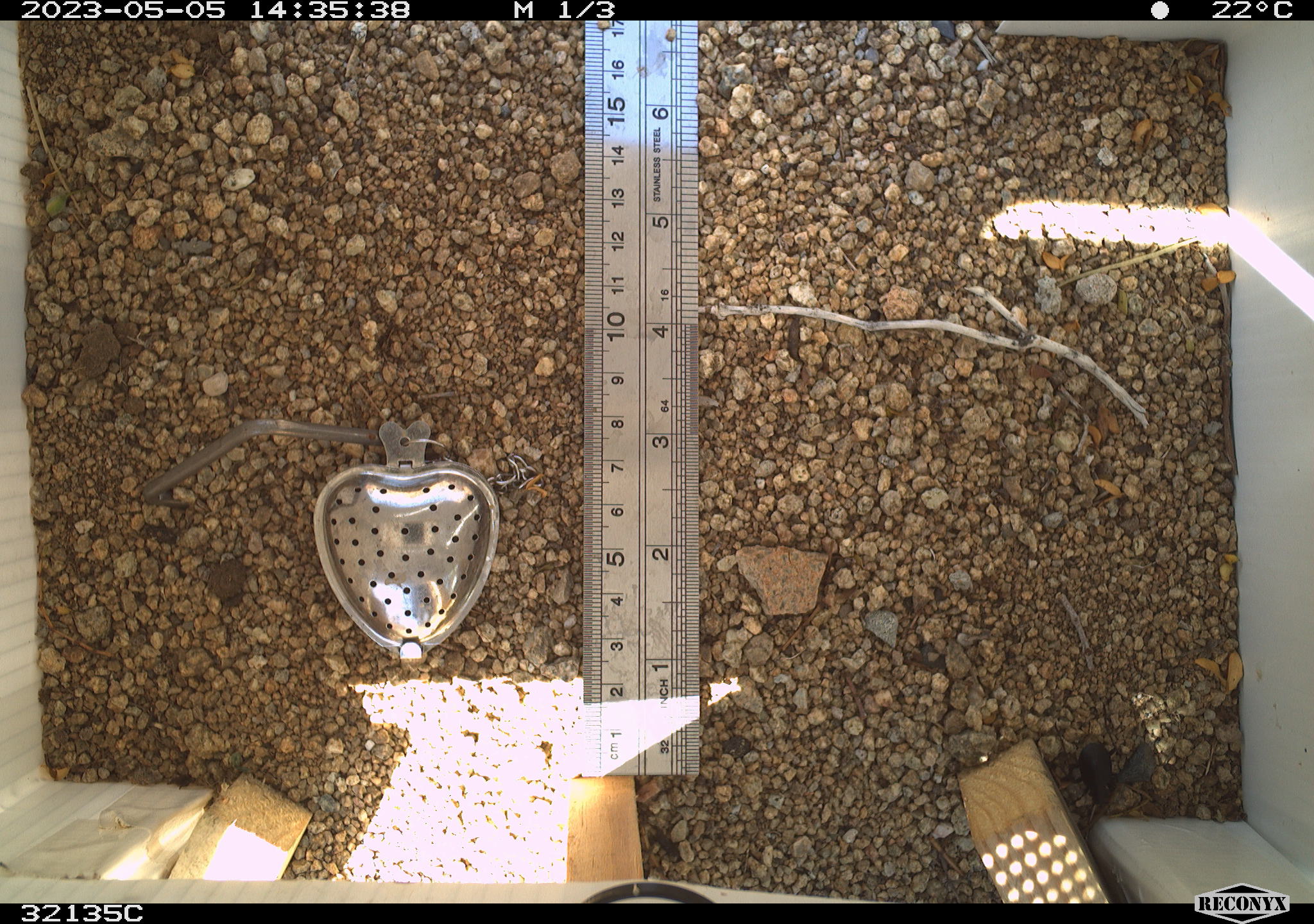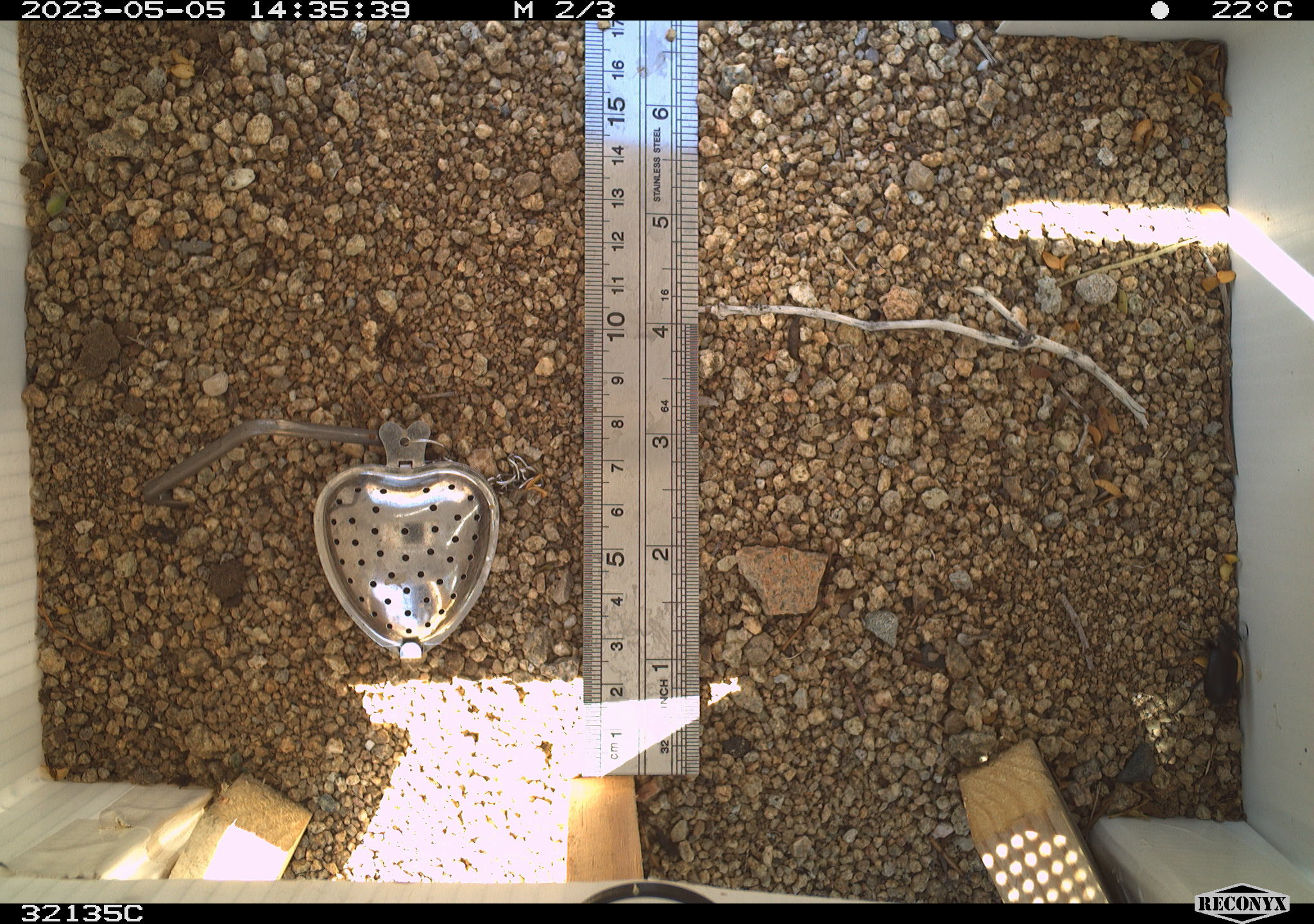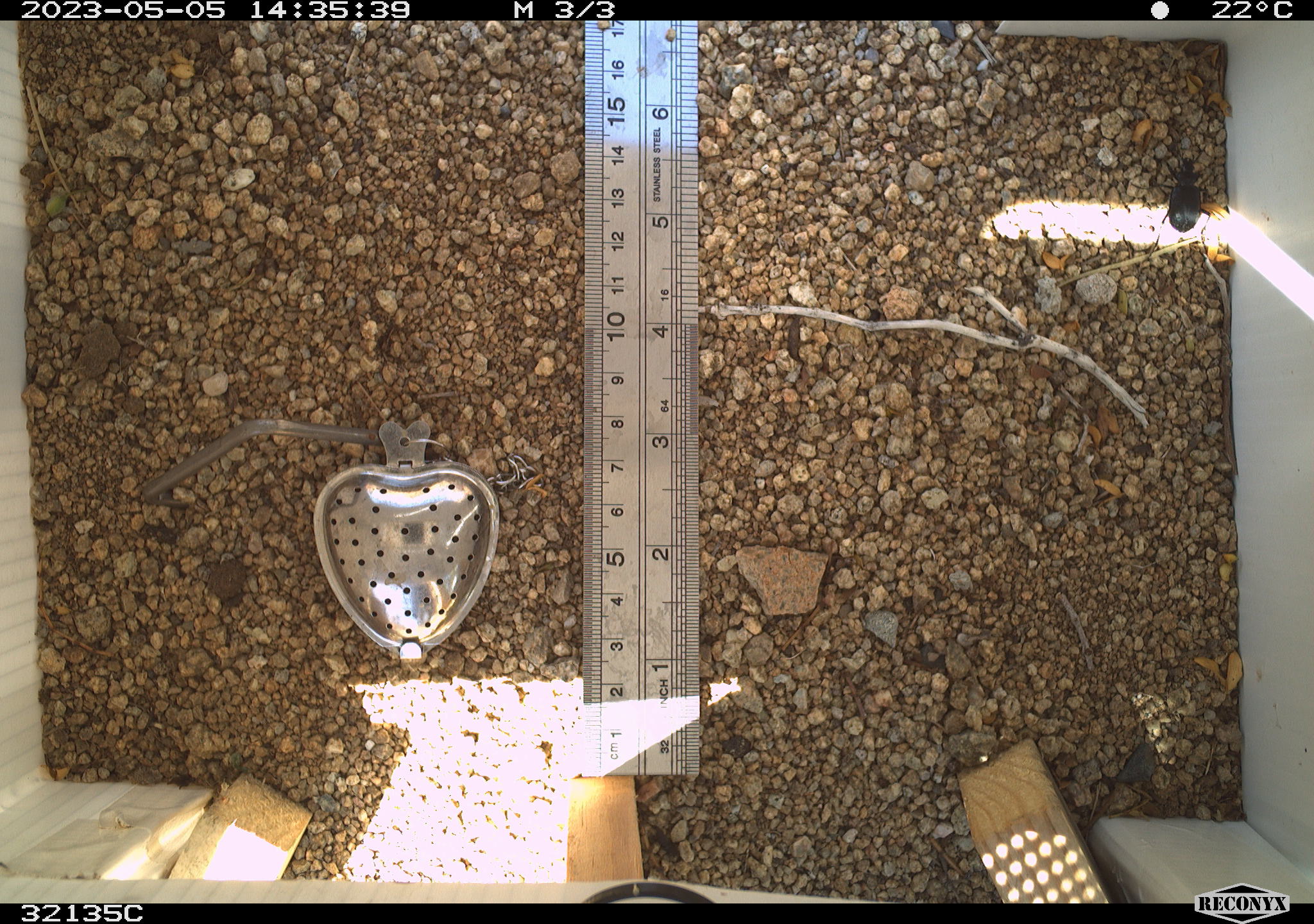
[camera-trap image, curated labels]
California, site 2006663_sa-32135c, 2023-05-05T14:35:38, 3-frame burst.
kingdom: Animalia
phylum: Arthropoda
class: Insecta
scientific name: Insecta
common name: insect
Insect (Insecta).